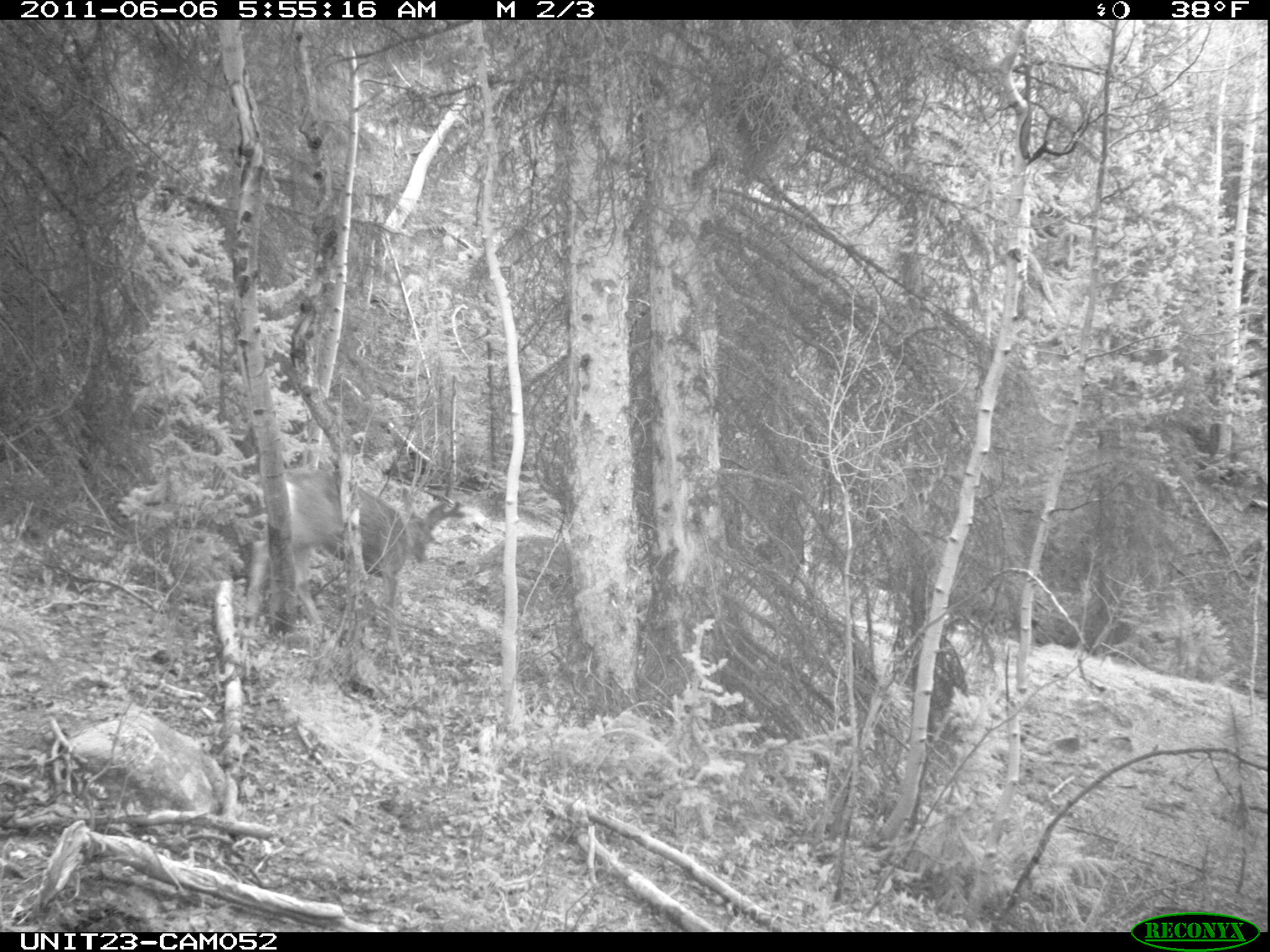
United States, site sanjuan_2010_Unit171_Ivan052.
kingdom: Animalia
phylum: Chordata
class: Mammalia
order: Artiodactyla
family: Cervidae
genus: Odocoileus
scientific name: Odocoileus hemionus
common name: mule deer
Odocoileus hemionus (mule deer).